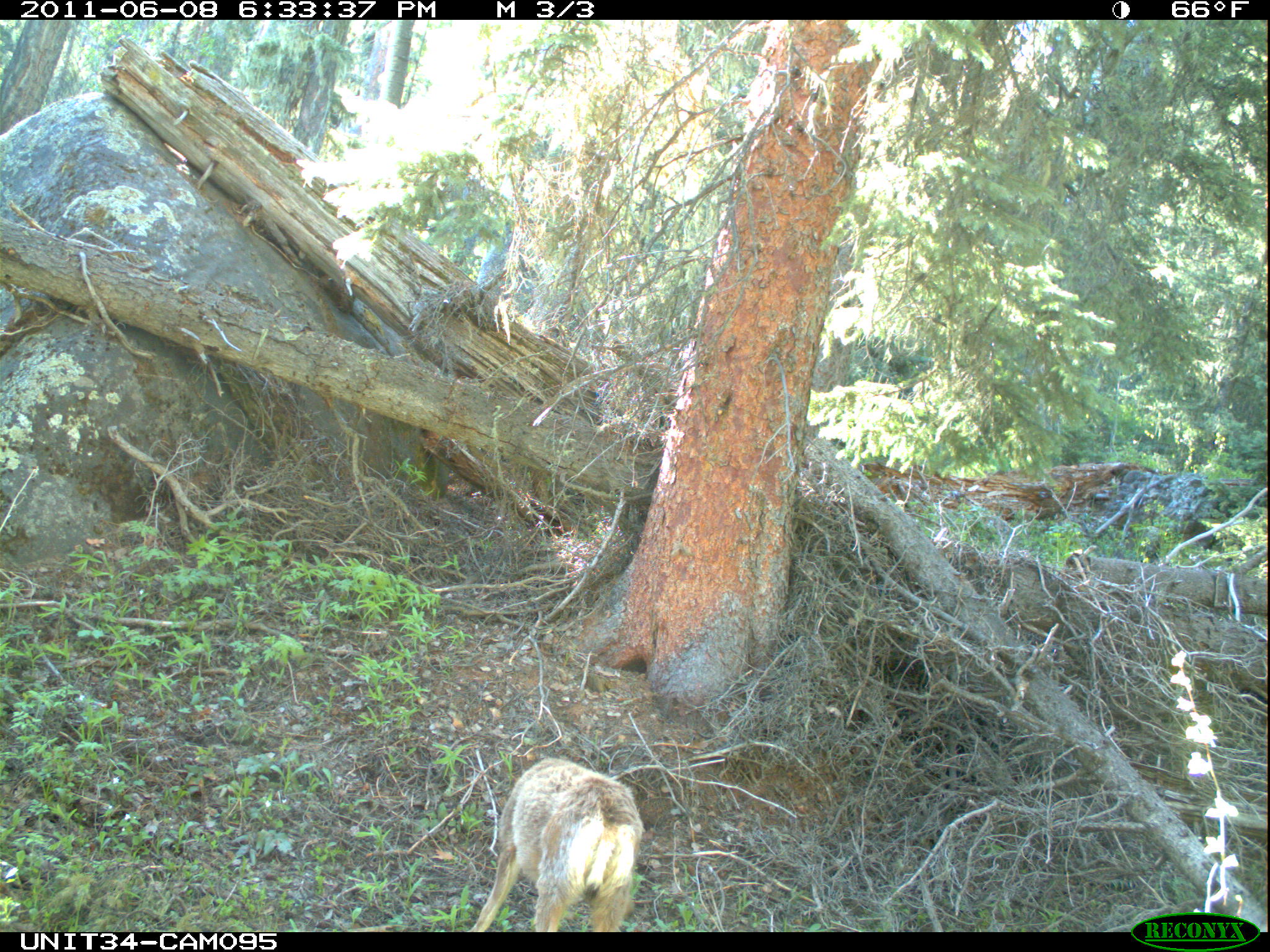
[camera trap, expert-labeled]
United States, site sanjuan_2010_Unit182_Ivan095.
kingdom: Animalia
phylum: Chordata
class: Mammalia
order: Artiodactyla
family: Cervidae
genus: Odocoileus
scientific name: Odocoileus hemionus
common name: mule deer